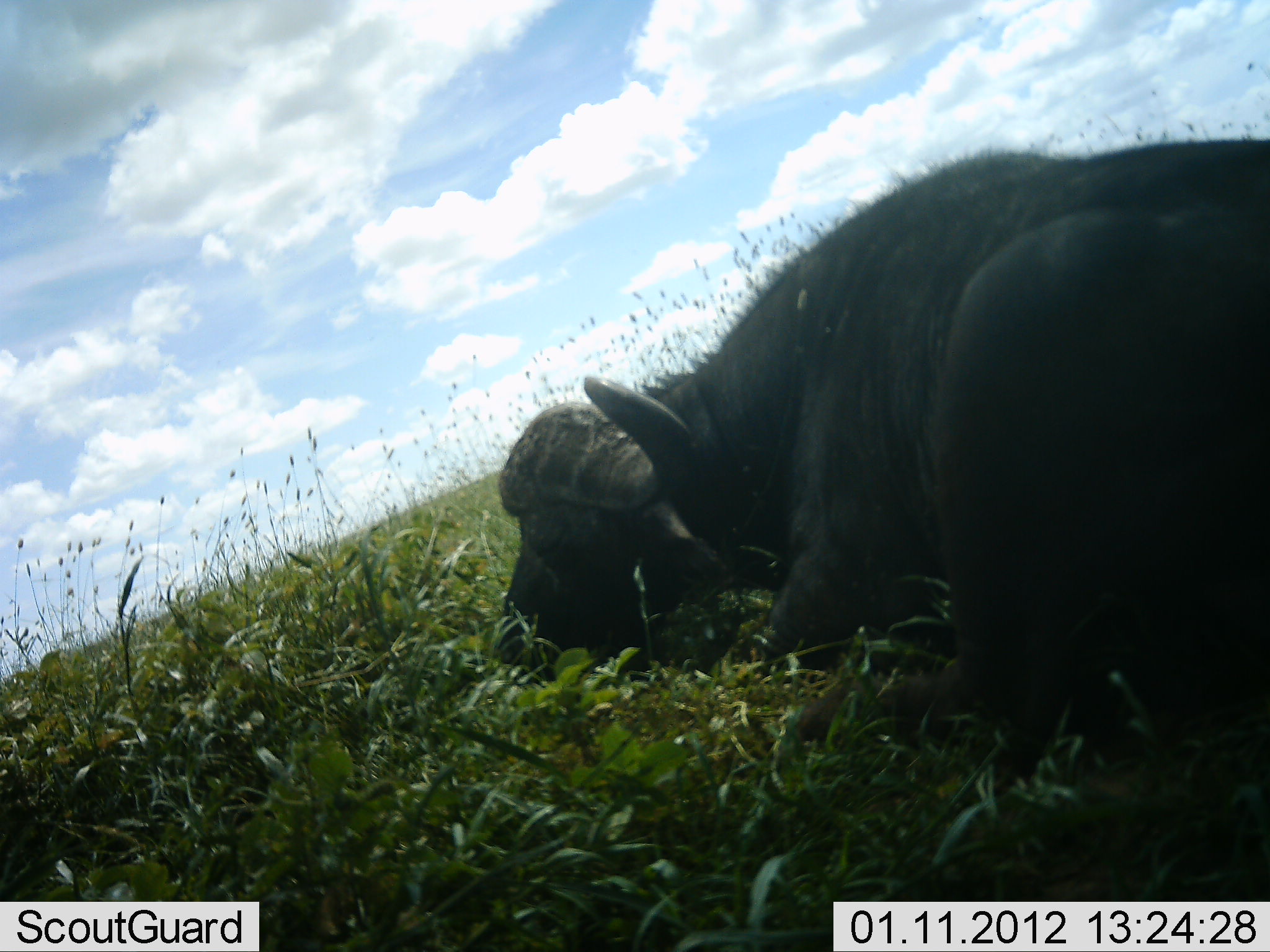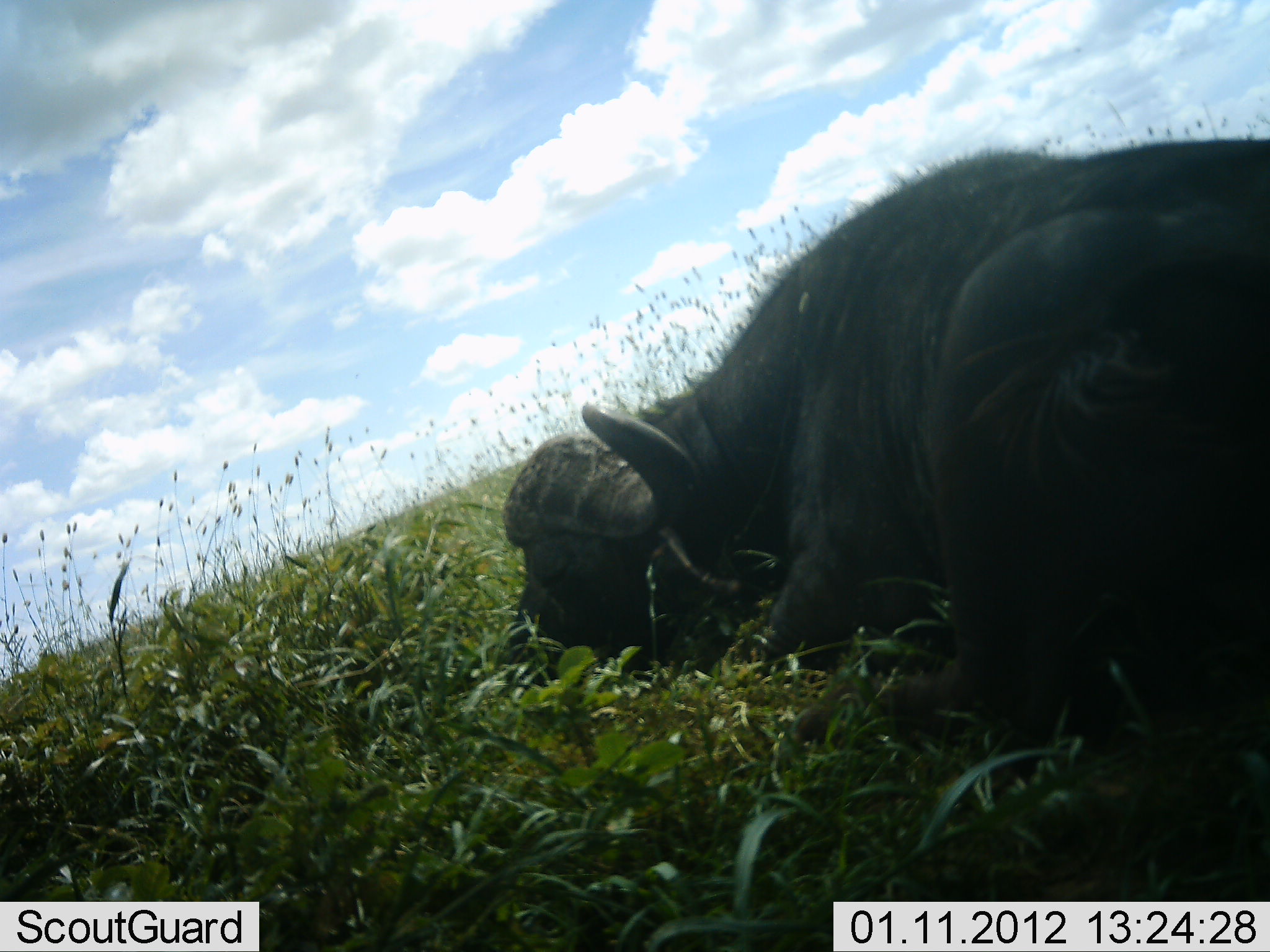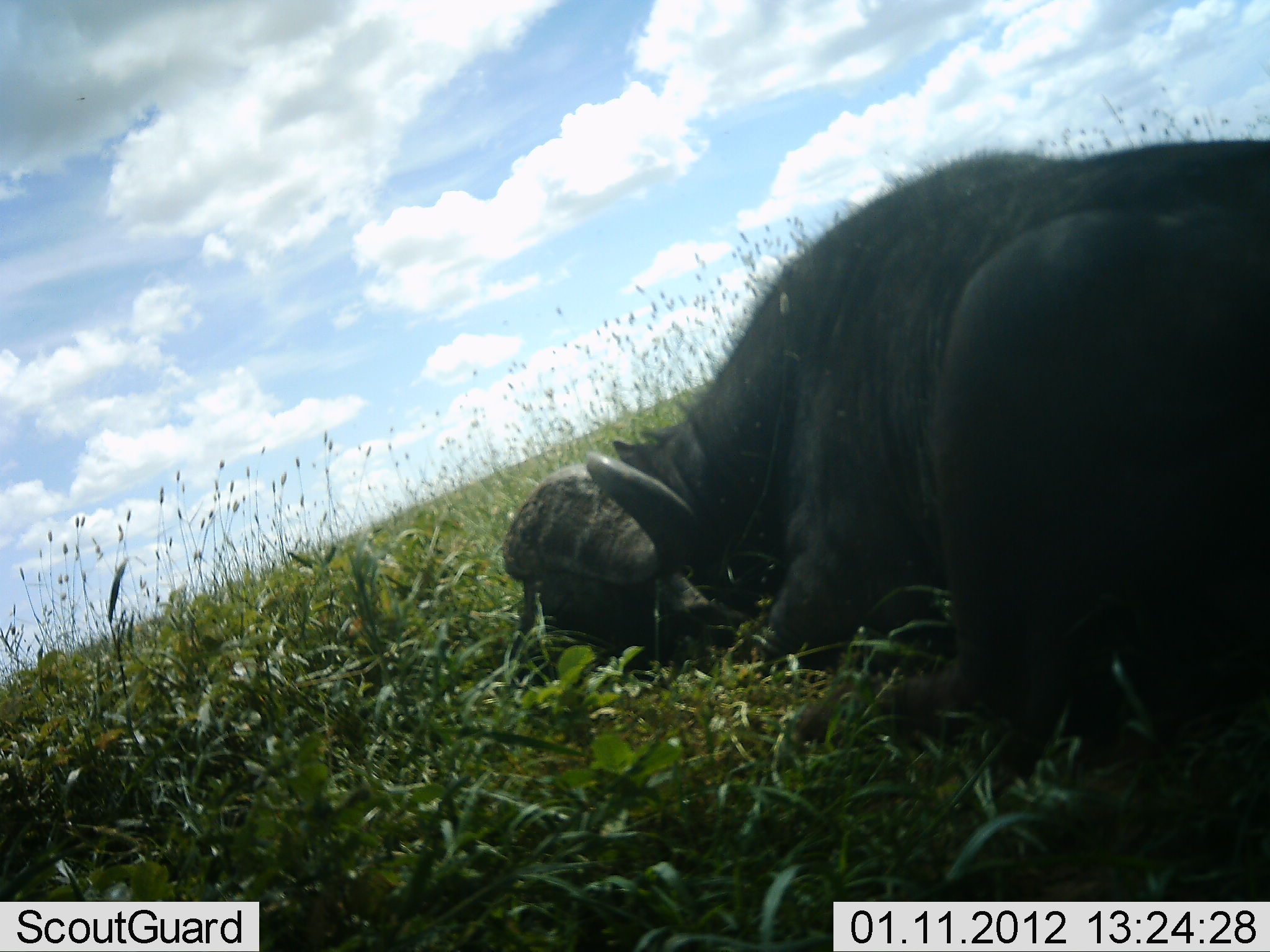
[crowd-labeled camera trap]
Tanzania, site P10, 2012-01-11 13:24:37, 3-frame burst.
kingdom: Animalia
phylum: Chordata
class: Mammalia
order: Artiodactyla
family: Bovidae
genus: Syncerus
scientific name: Syncerus caffer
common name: cape buffalo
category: buffalo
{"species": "buffalo (cape buffalo) (Syncerus caffer)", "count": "1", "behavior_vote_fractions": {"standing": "0%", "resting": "93%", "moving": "0%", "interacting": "0%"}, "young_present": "0%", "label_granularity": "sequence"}